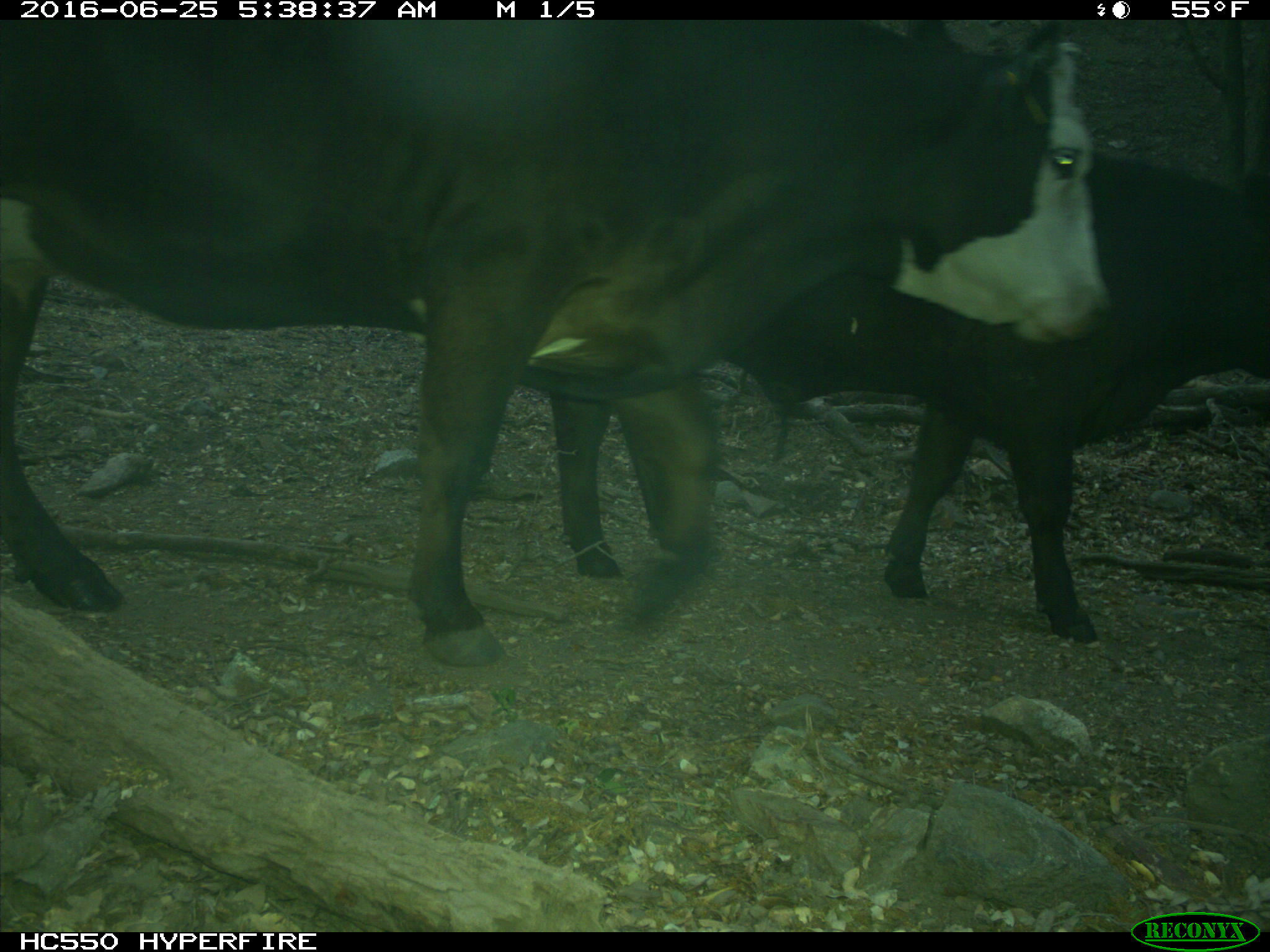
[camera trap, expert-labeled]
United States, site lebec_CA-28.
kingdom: Animalia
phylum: Chordata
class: Mammalia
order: Artiodactyla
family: Bovidae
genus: Bos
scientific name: Bos taurus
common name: domestic cow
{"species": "Bos taurus (domestic cow)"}